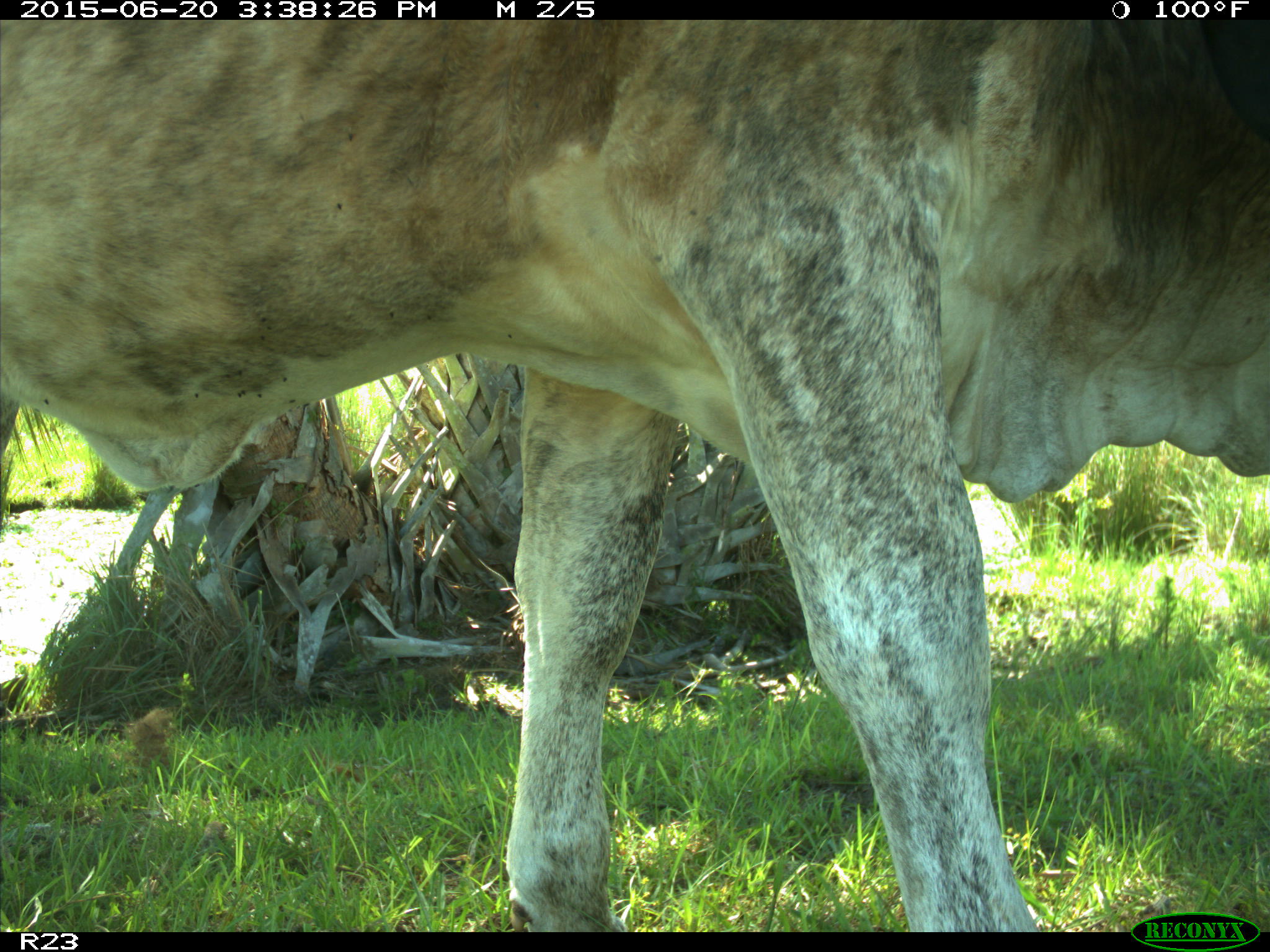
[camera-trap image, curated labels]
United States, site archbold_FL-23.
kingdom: Animalia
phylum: Chordata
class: Mammalia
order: Artiodactyla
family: Bovidae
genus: Bos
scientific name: Bos taurus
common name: domestic cow